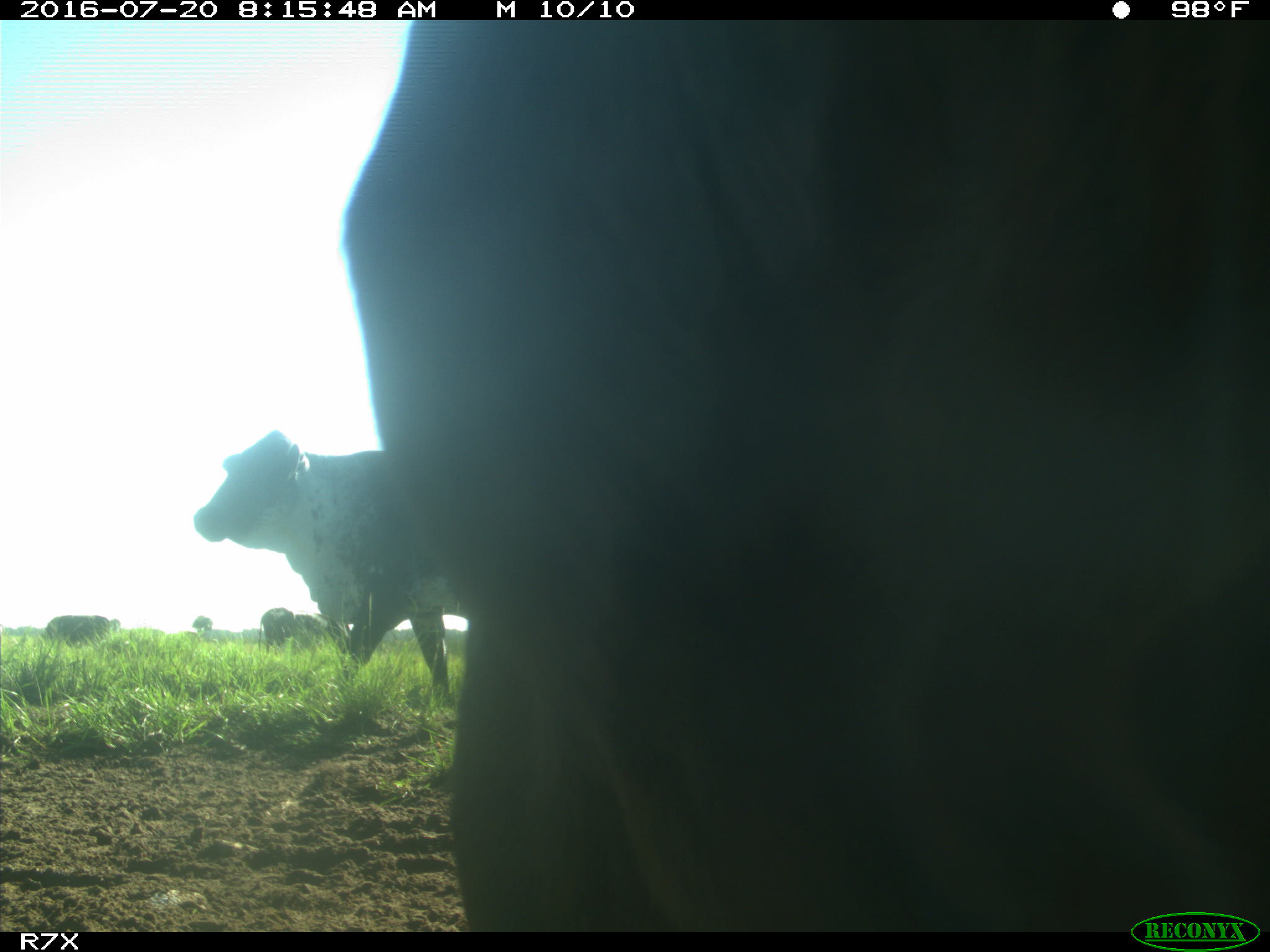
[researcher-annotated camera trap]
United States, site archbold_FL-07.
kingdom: Animalia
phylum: Chordata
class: Mammalia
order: Artiodactyla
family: Bovidae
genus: Bos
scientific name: Bos taurus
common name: domestic cow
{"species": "Bos taurus (domestic cow)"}